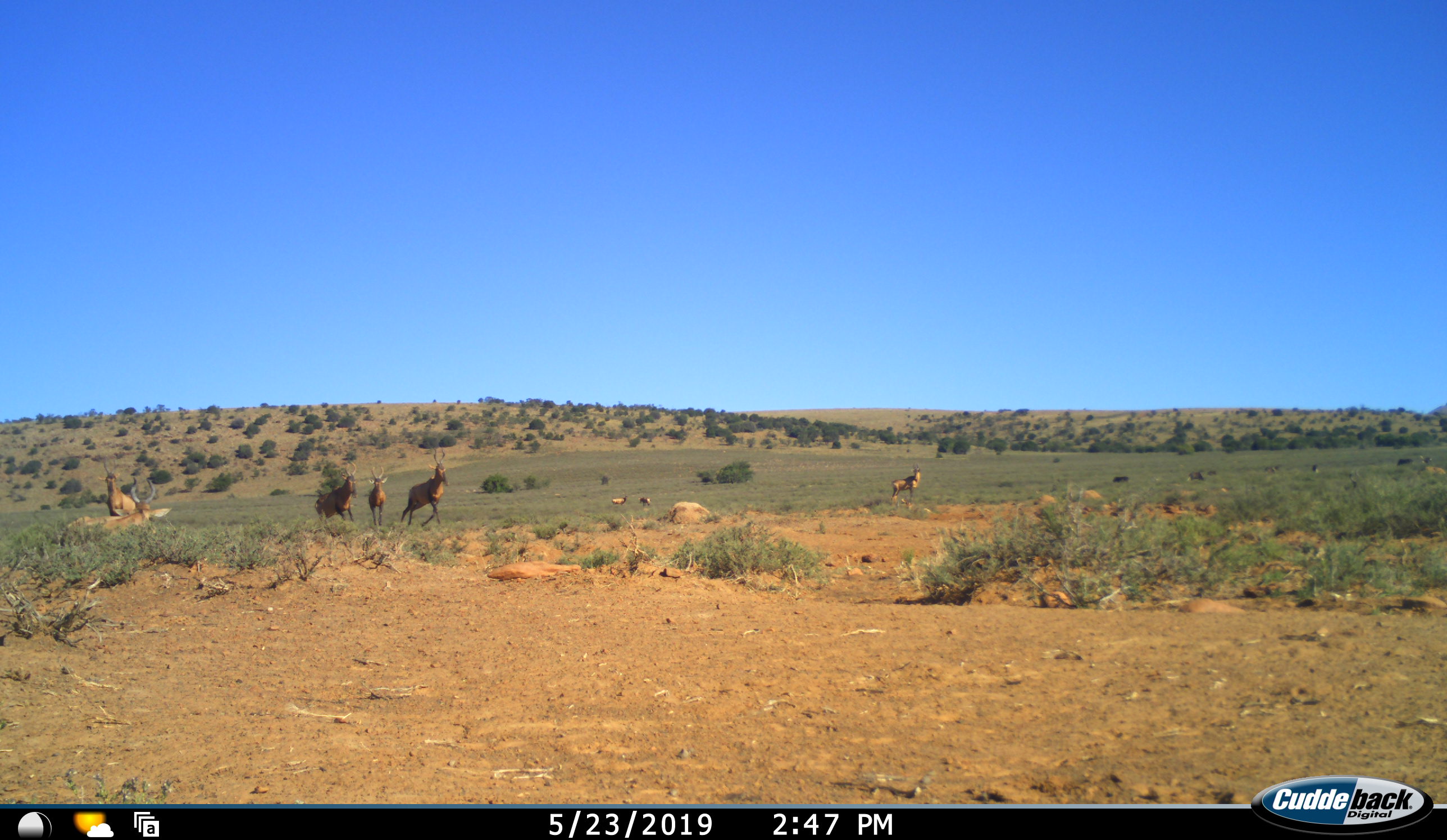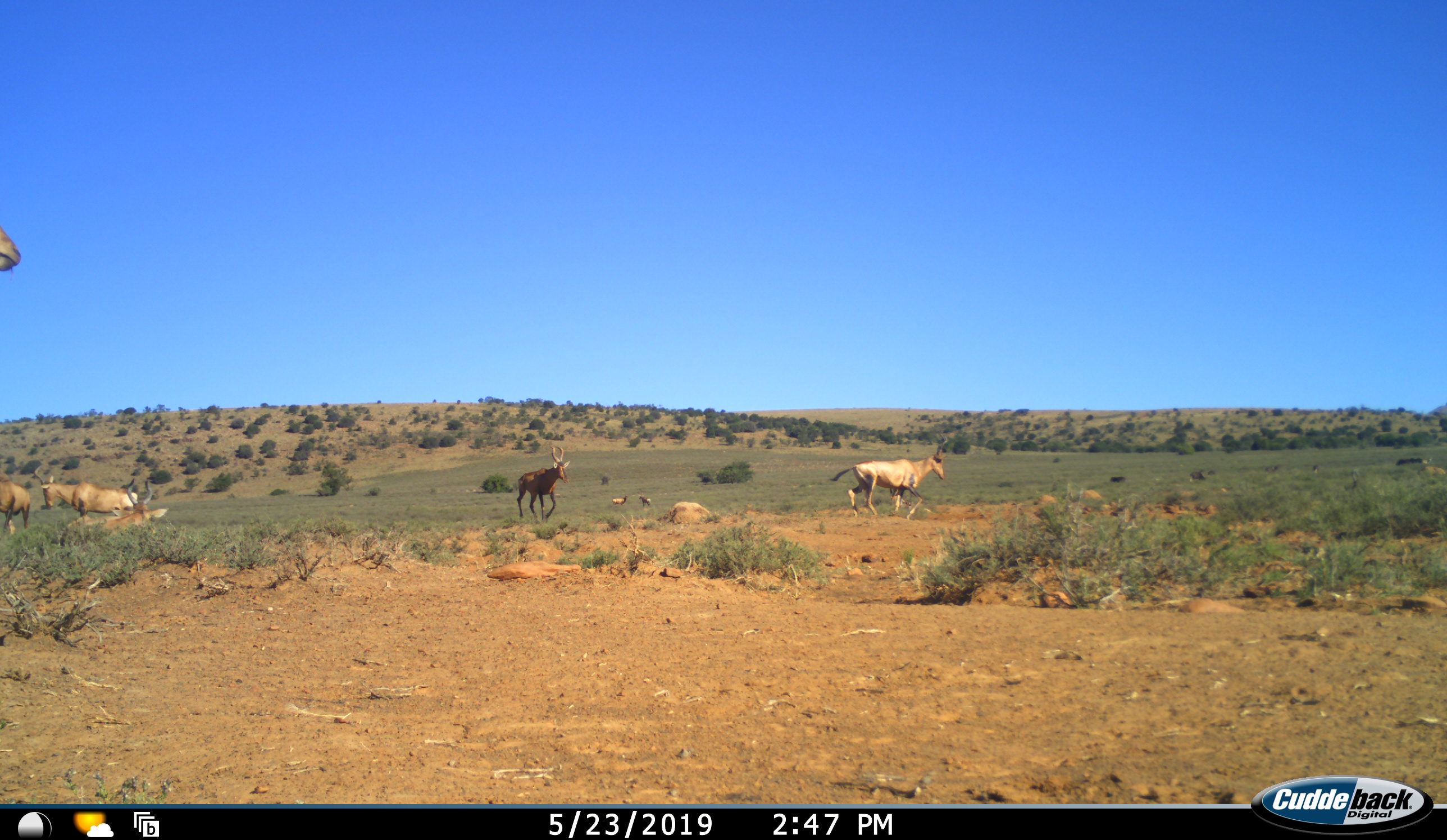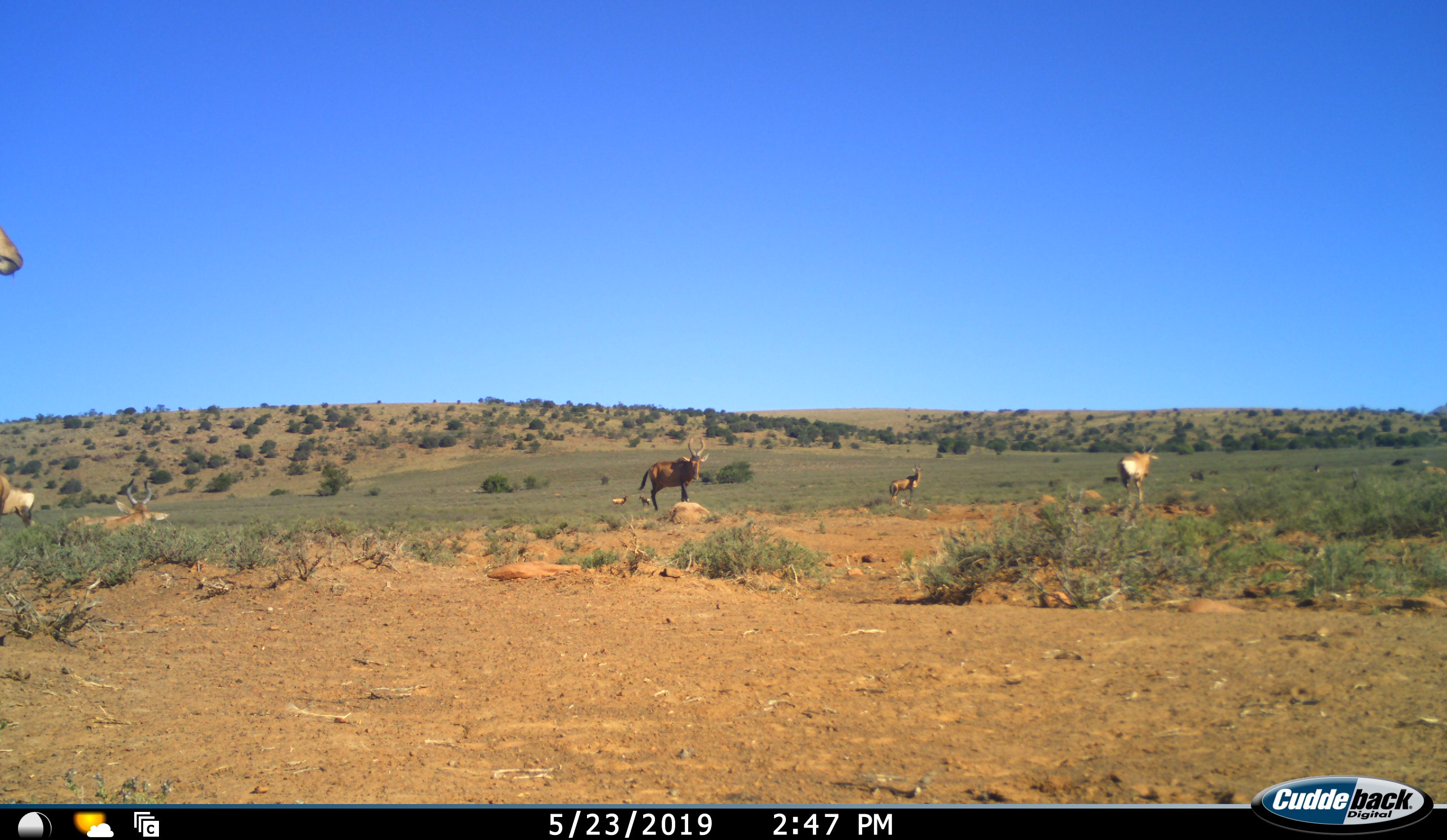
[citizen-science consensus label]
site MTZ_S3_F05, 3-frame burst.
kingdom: Animalia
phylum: Chordata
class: Mammalia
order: Artiodactyla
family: Bovidae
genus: Alcelaphus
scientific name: Alcelaphus buselaphus caama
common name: red hartebeest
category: hartebeestred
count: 10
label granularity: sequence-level